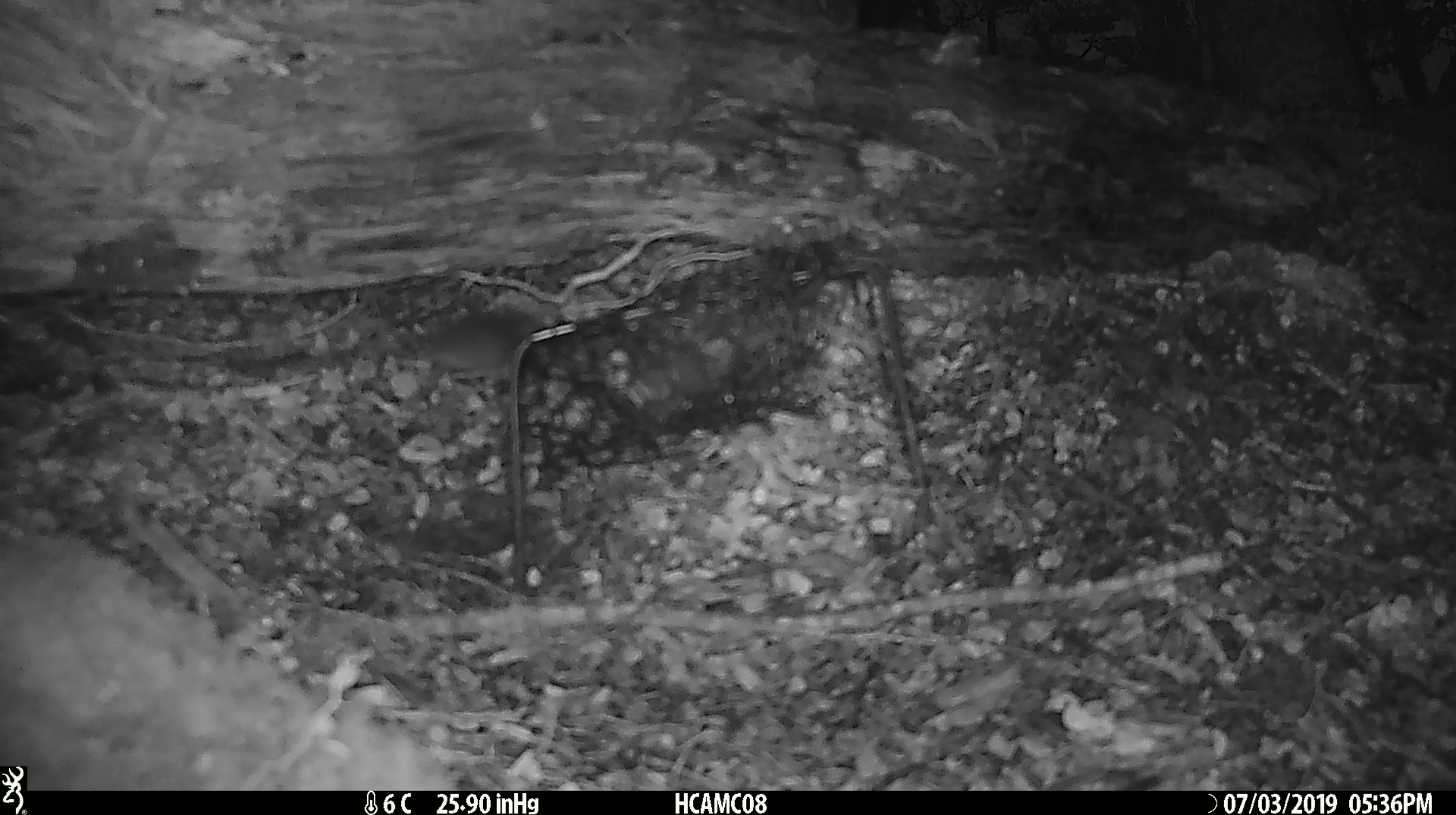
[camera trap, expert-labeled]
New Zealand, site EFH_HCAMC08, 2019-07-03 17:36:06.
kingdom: Animalia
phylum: Chordata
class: Mammalia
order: Rodentia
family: Muridae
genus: Mus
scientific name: Mus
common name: mouse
Mouse (Mus).